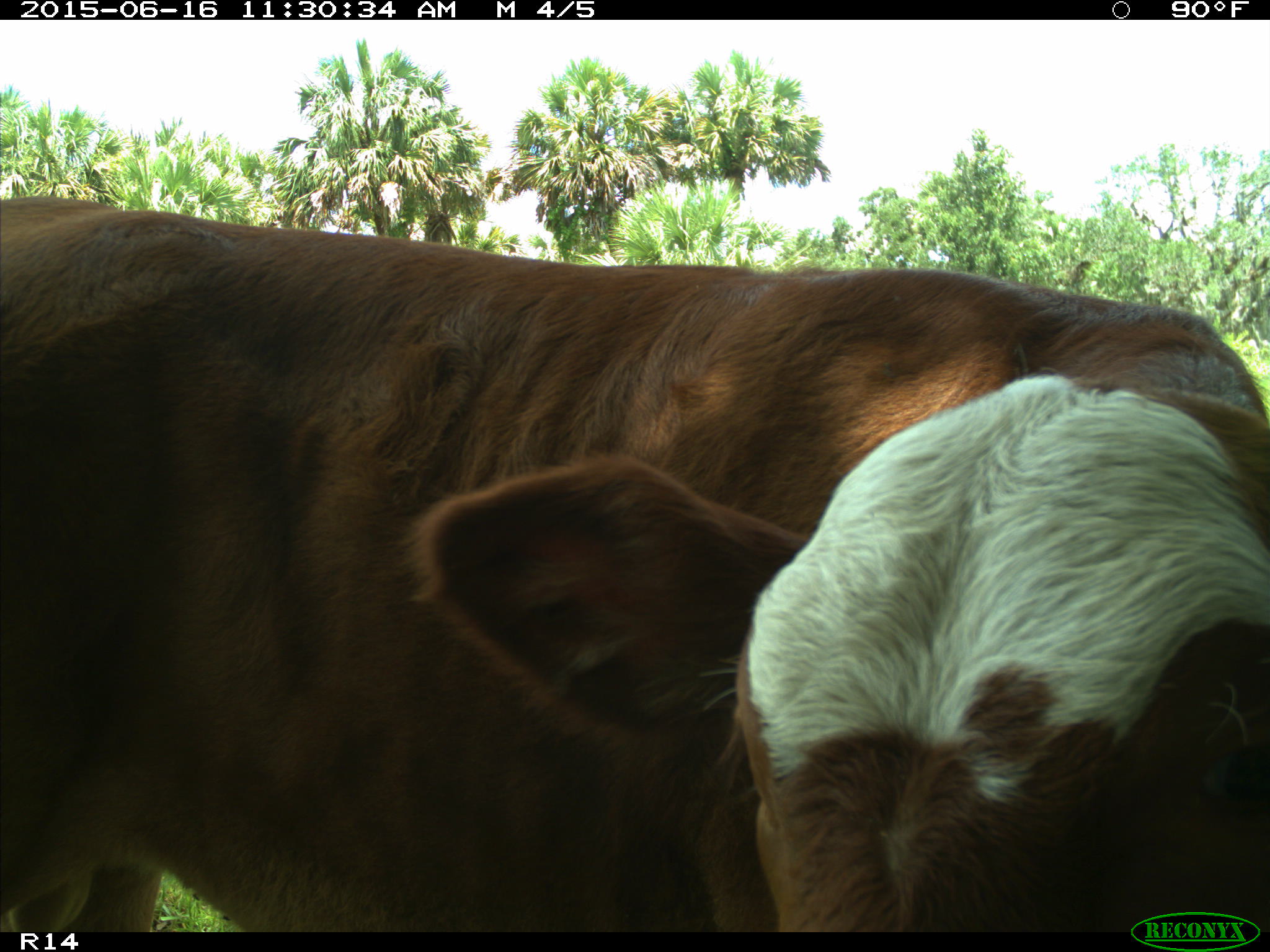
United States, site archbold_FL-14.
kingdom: Animalia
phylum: Chordata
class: Mammalia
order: Artiodactyla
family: Bovidae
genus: Bos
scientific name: Bos taurus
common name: domestic cow